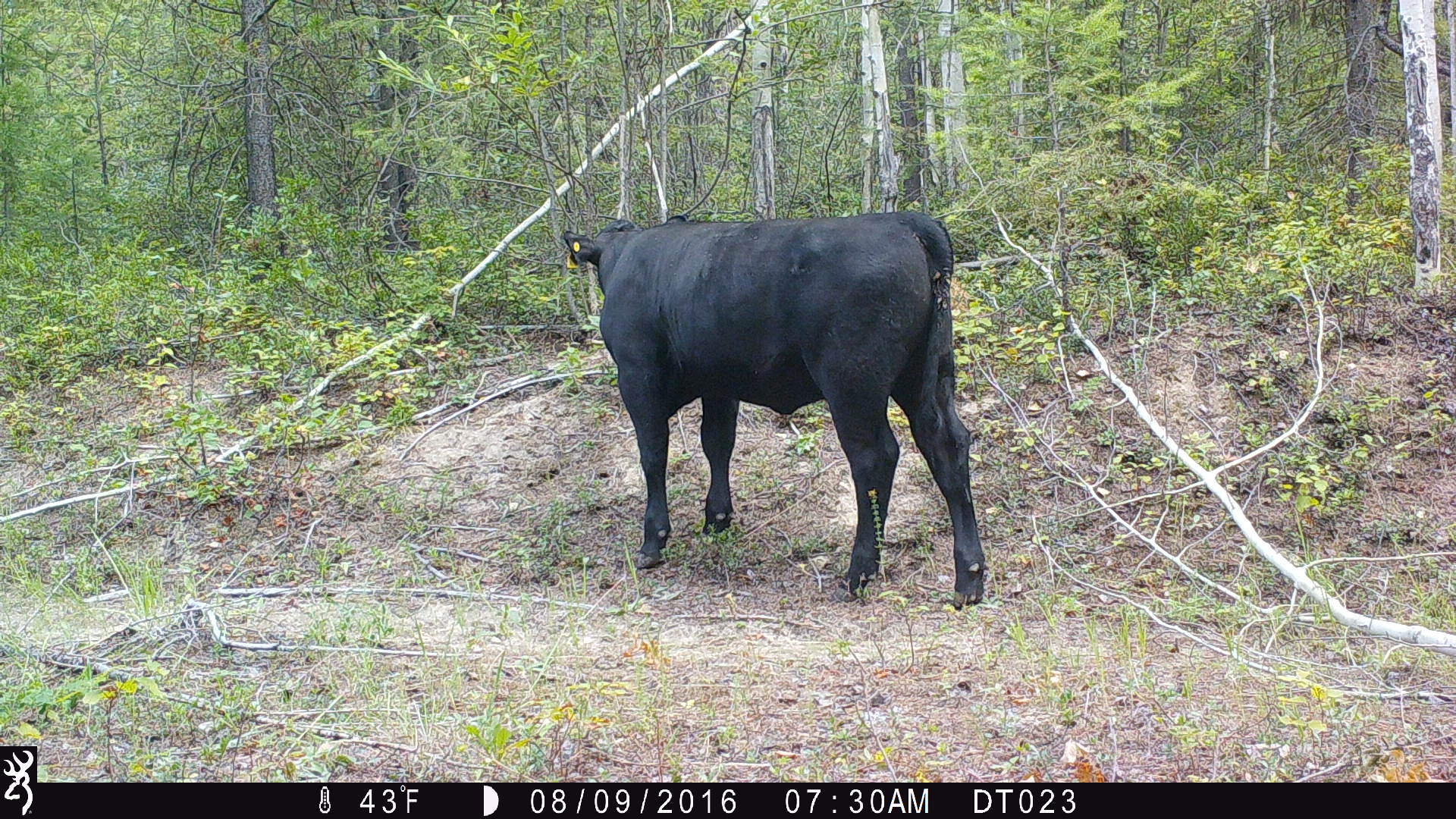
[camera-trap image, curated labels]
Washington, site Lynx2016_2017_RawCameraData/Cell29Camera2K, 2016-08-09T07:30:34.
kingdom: Animalia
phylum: Chordata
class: Mammalia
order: Artiodactyla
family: Bovidae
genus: Bos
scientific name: Bos taurus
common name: domestic cattle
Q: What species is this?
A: Domestic cattle (Bos taurus).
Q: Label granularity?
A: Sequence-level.